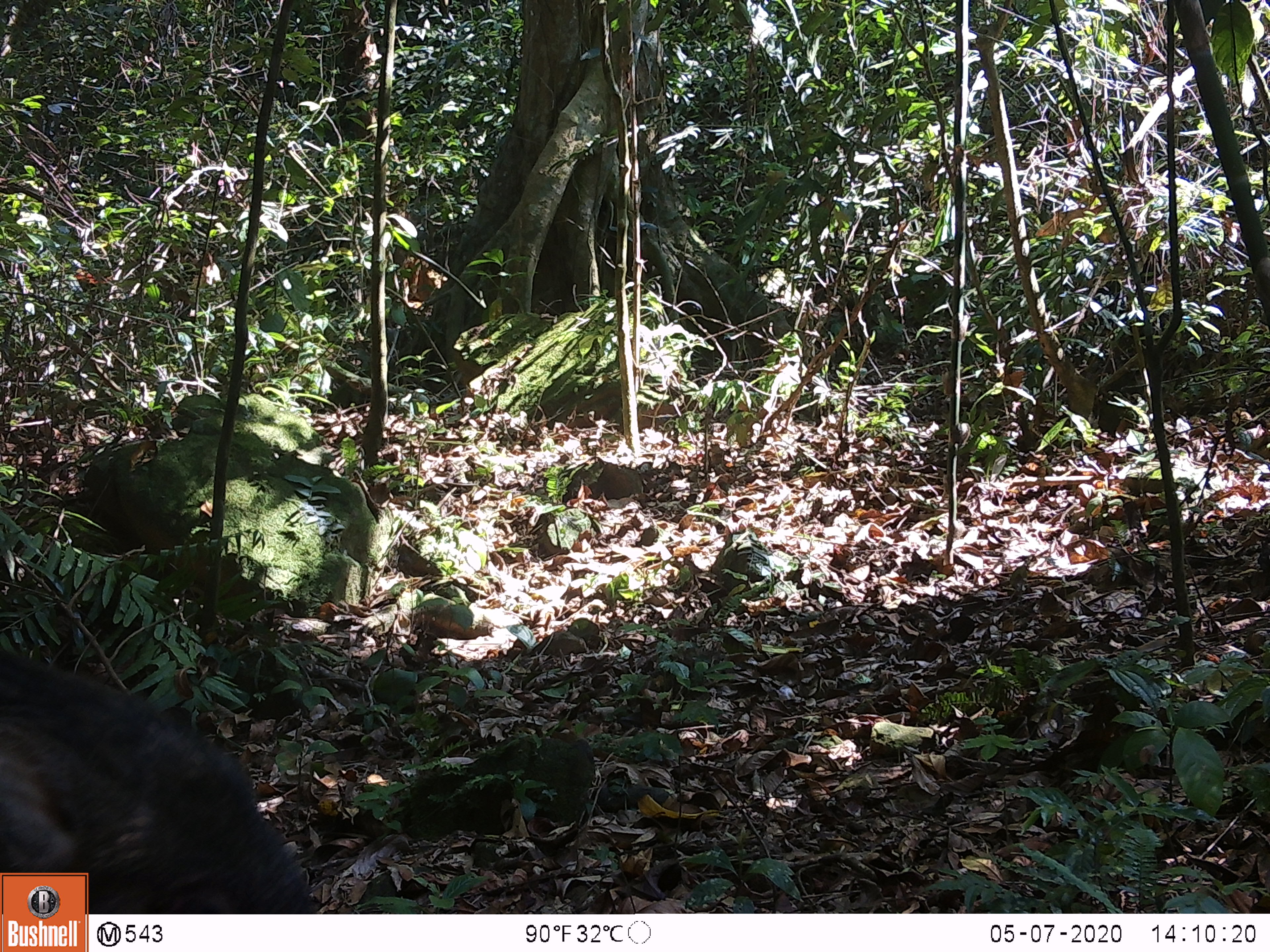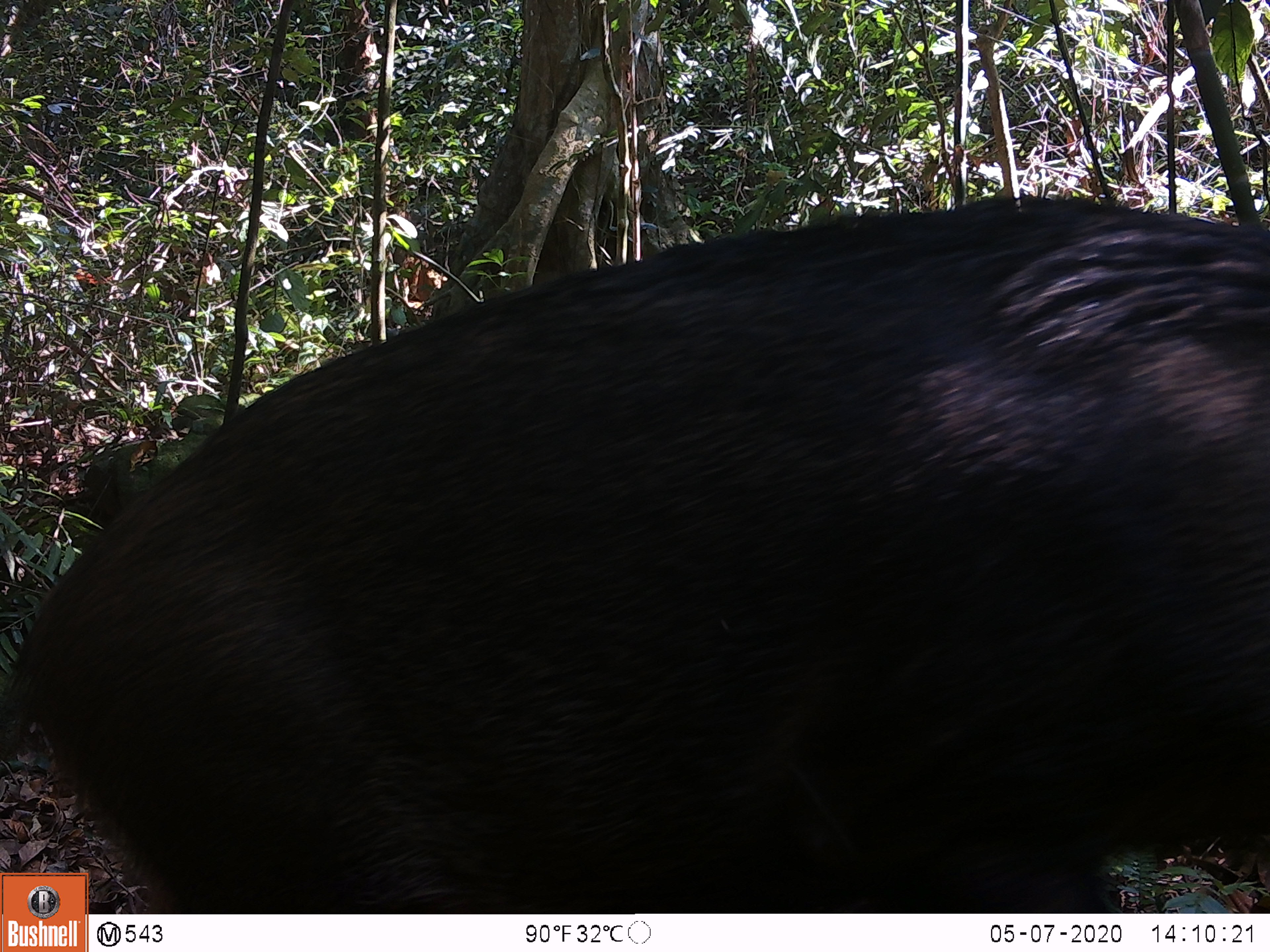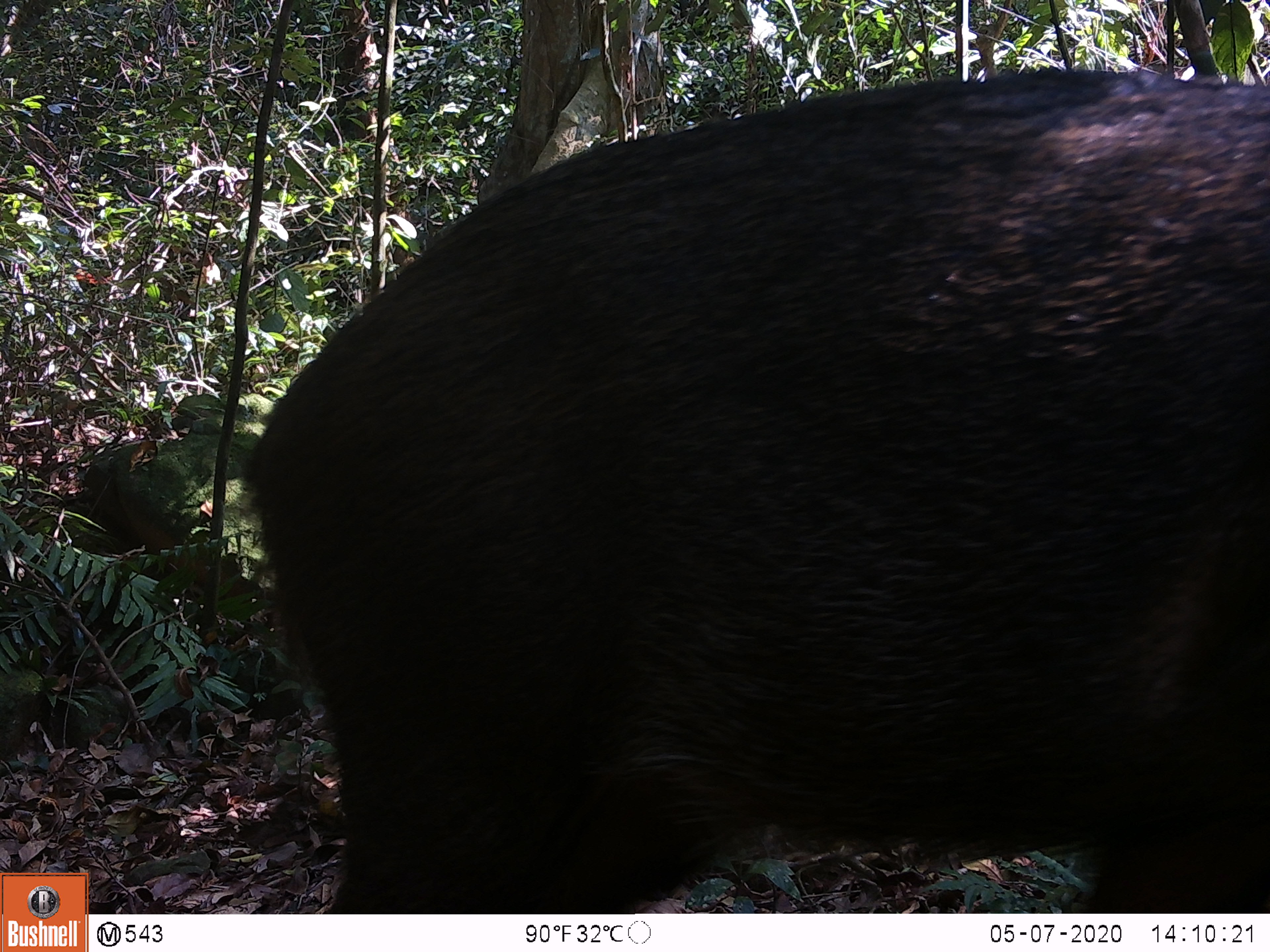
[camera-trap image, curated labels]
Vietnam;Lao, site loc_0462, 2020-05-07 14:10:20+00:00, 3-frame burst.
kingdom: Animalia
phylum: Chordata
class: Mammalia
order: Artiodactyla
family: Suidae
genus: Sus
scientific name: Sus scrofa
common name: eurasian wild pig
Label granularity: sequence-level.